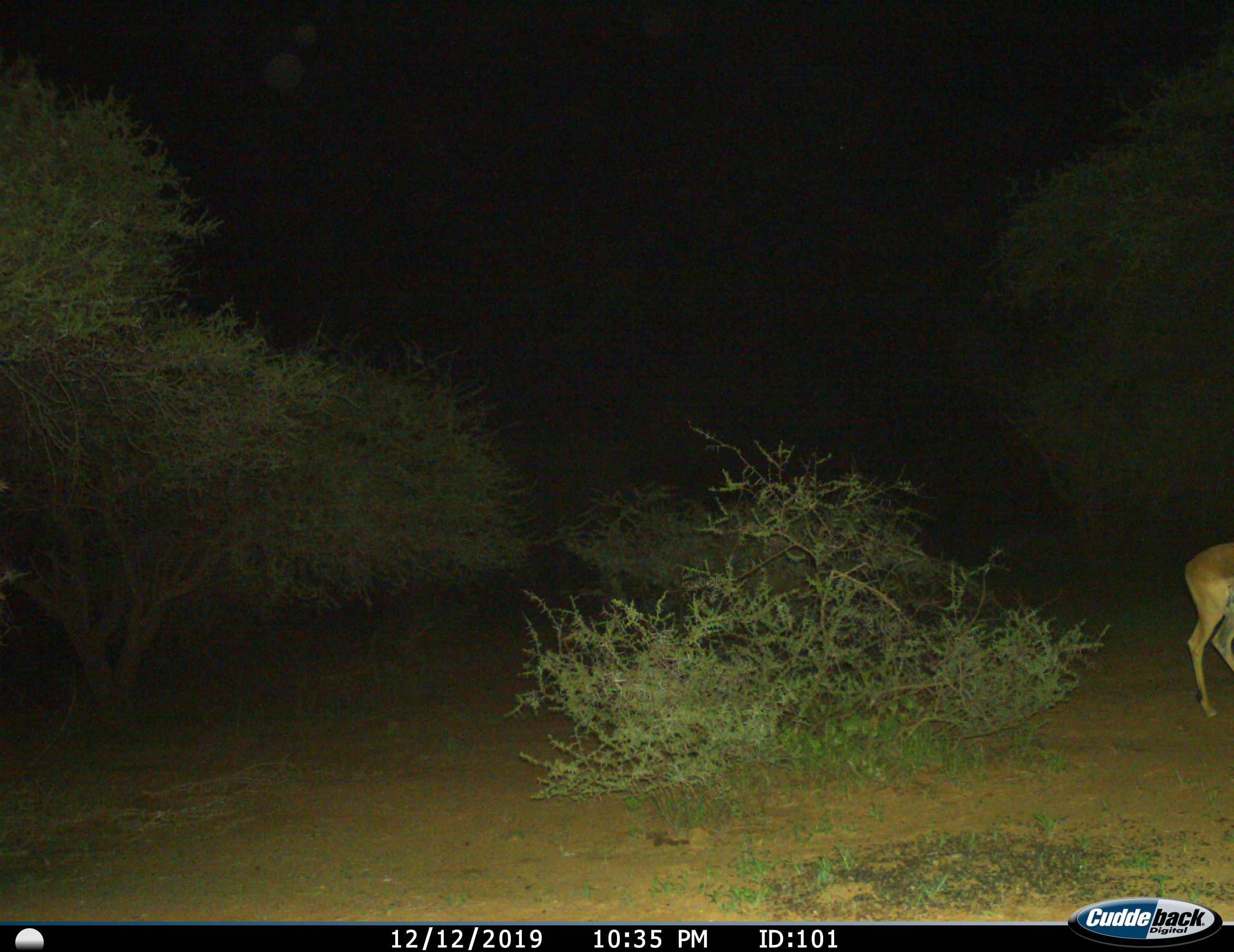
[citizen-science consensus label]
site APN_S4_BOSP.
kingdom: Animalia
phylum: Chordata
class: Mammalia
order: Artiodactyla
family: Bovidae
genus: Aepyceros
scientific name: Aepyceros melampus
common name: impala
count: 1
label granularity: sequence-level